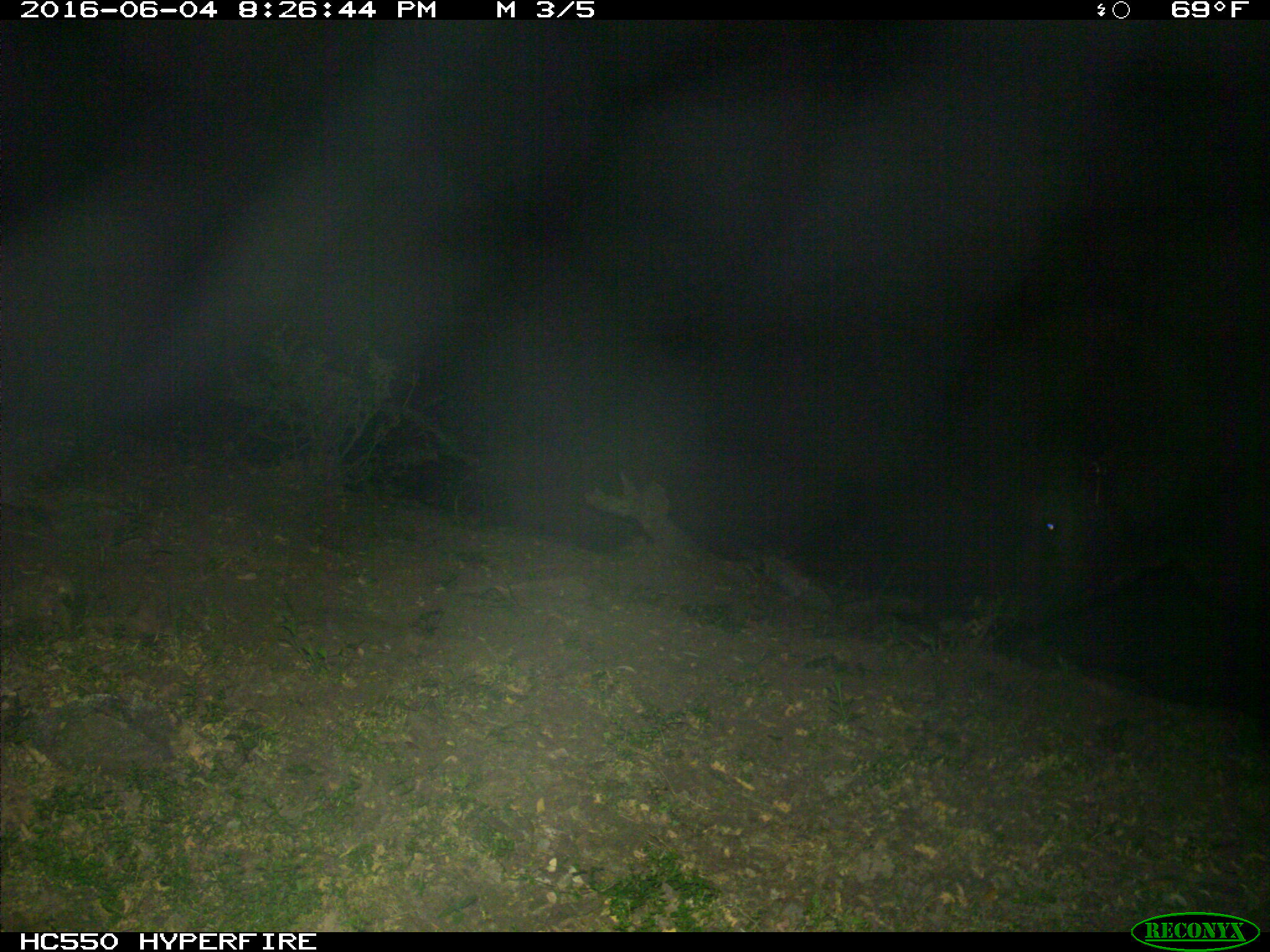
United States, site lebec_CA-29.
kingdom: Animalia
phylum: Chordata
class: Mammalia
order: Artiodactyla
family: Bovidae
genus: Bos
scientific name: Bos taurus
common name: domestic cow